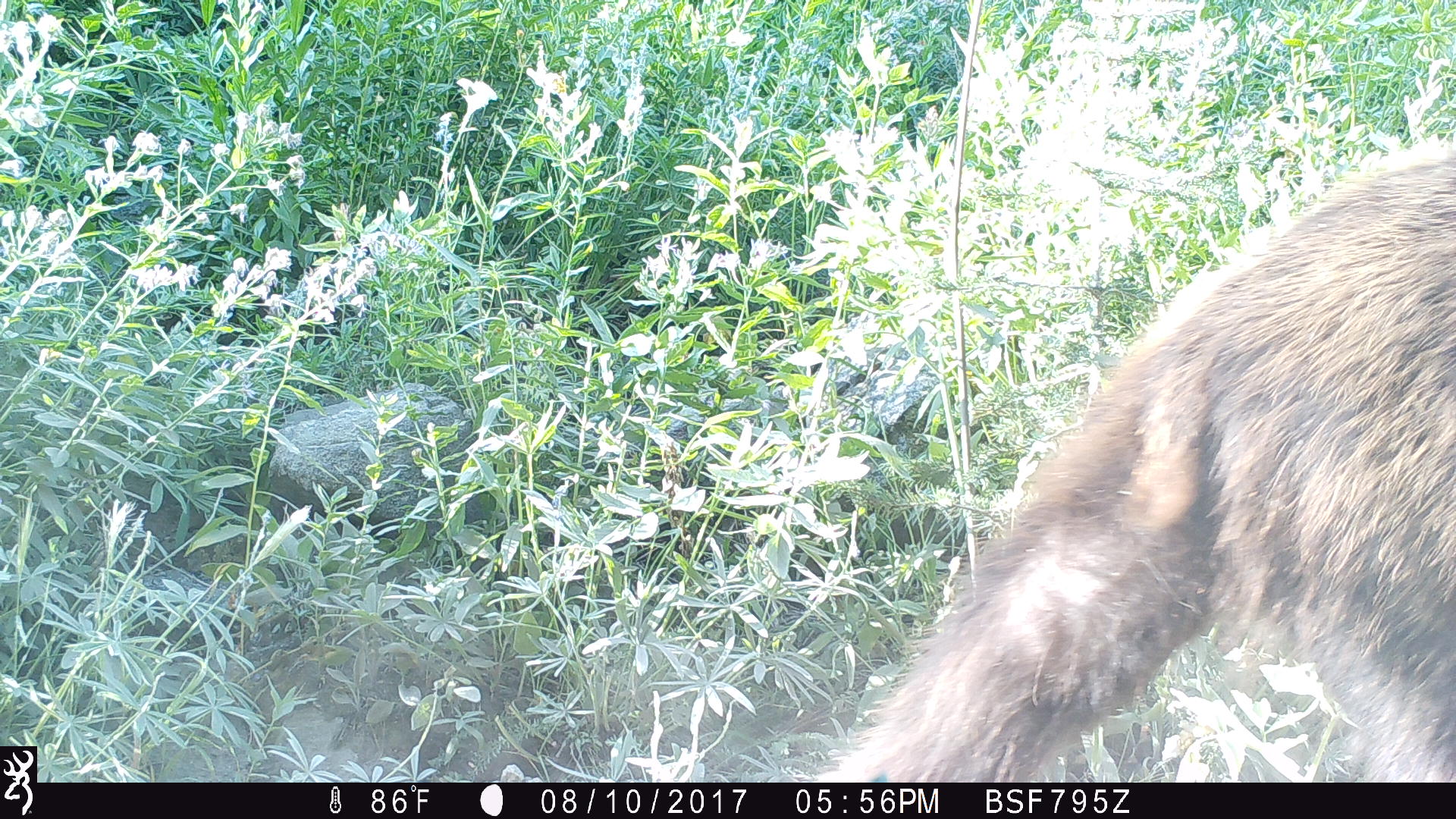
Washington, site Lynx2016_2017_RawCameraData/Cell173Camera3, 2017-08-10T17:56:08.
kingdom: Animalia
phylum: Chordata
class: Mammalia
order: Carnivora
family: Ursidae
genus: Ursus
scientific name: Ursus americanus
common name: american black bear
Ursus americanus (american black bear). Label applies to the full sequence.